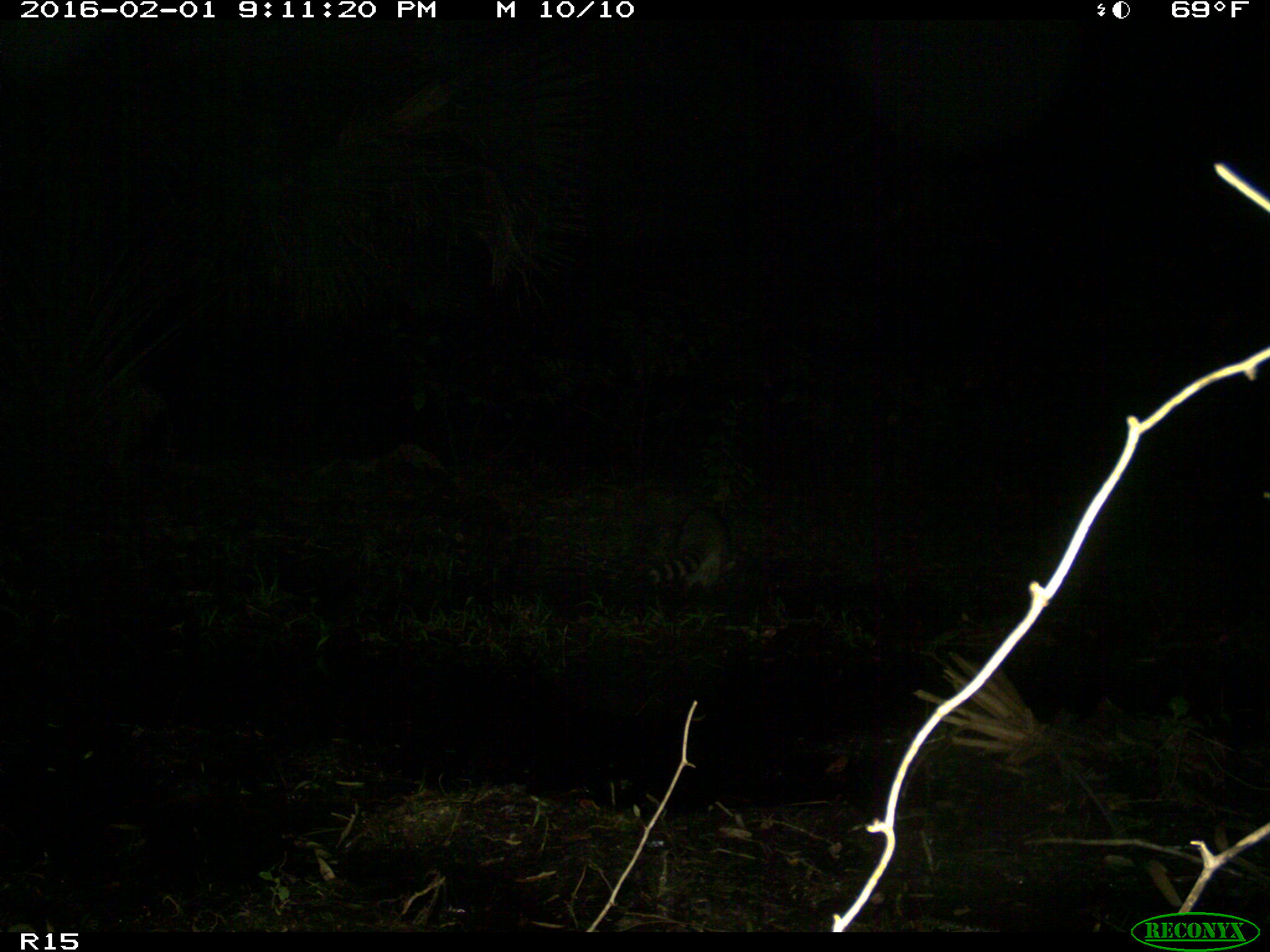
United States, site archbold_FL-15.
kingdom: Animalia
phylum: Chordata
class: Mammalia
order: Carnivora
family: Procyonidae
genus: Procyon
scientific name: Procyon lotor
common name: common raccoon